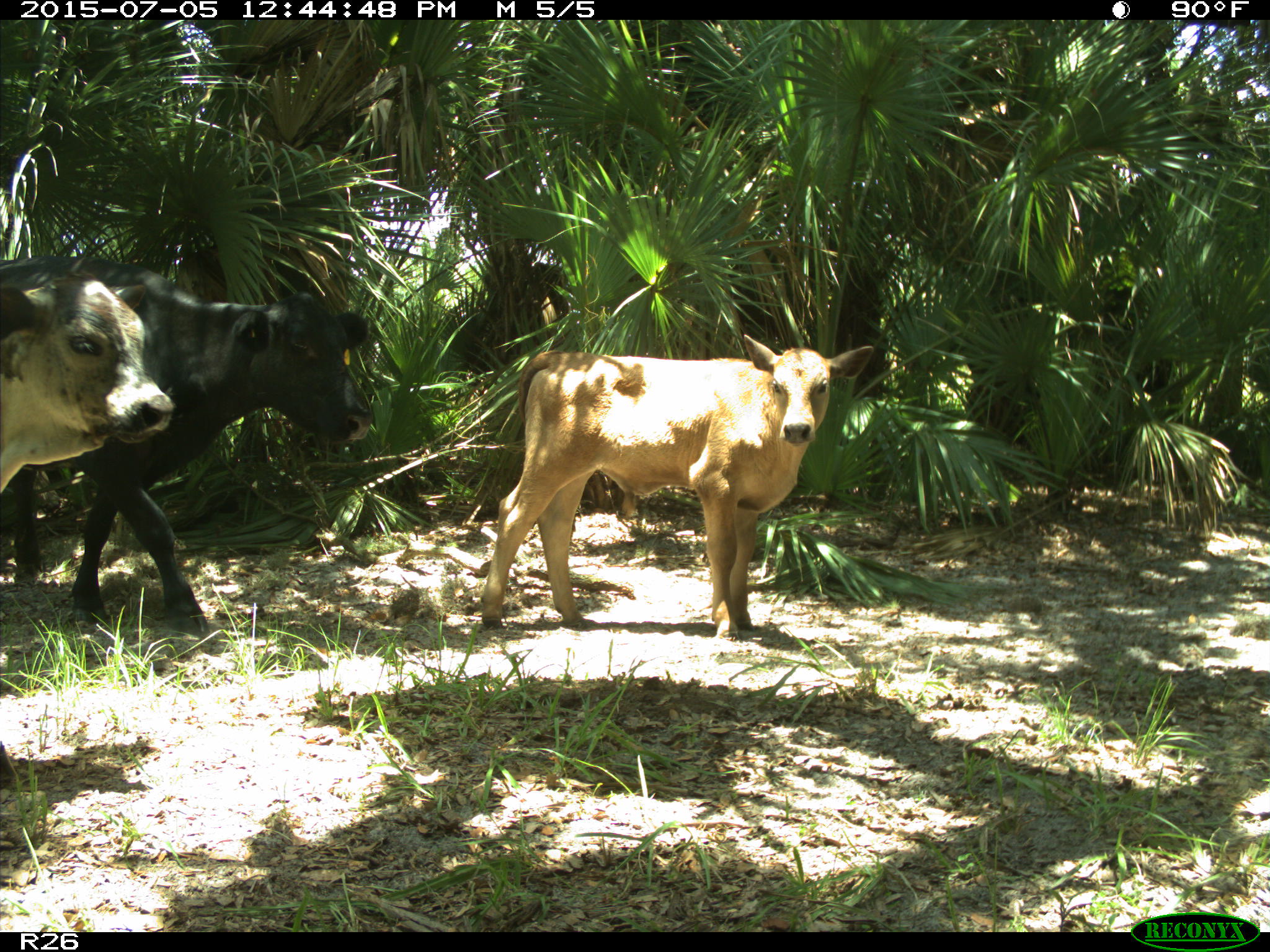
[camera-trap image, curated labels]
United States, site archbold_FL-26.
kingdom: Animalia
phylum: Chordata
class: Mammalia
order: Artiodactyla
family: Bovidae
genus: Bos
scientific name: Bos taurus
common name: domestic cow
Bos taurus (domestic cow).